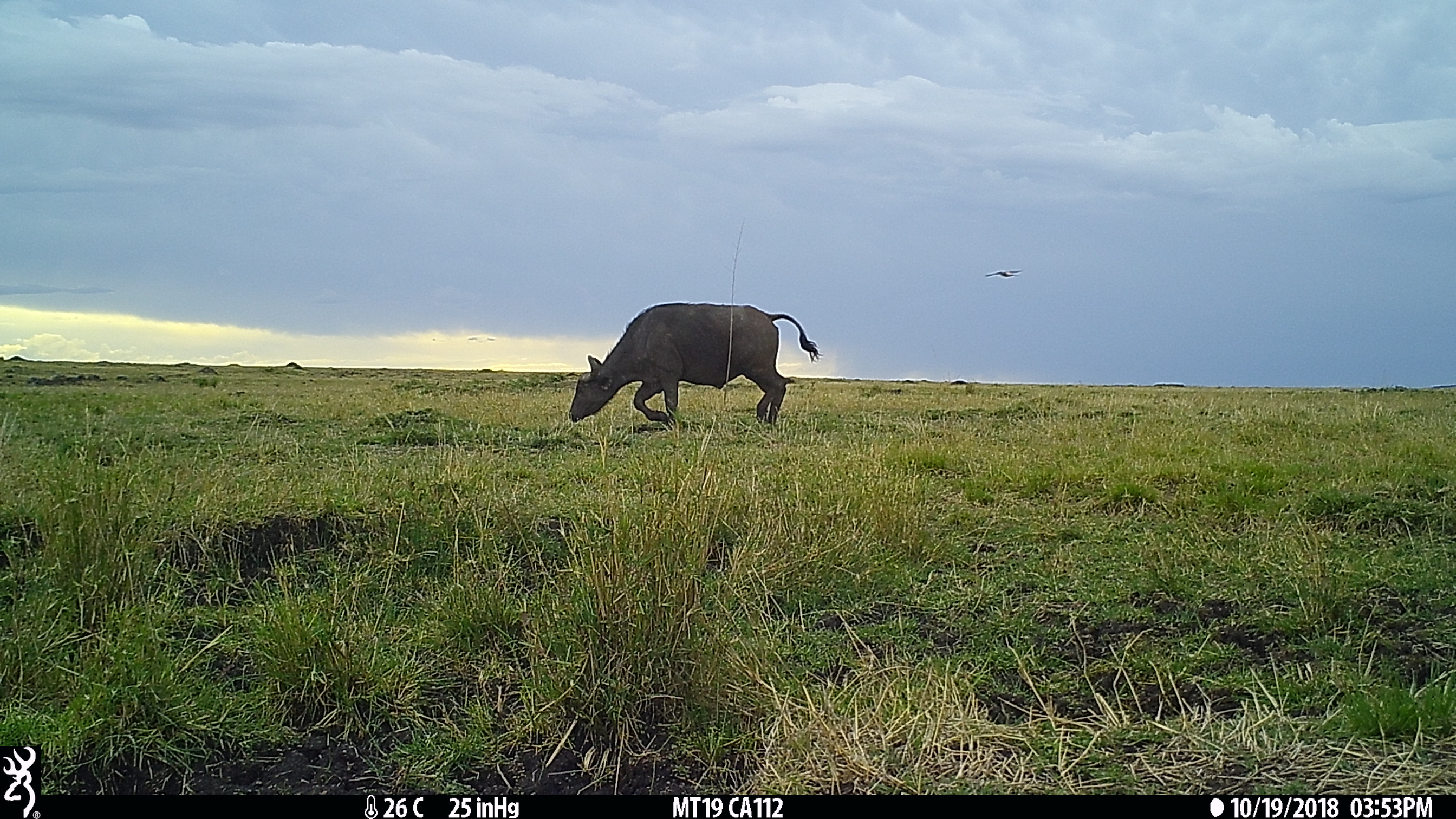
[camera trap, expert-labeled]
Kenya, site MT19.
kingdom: Animalia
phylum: Chordata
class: Mammalia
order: Artiodactyla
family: Bovidae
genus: Syncerus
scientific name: Syncerus caffer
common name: buffalo